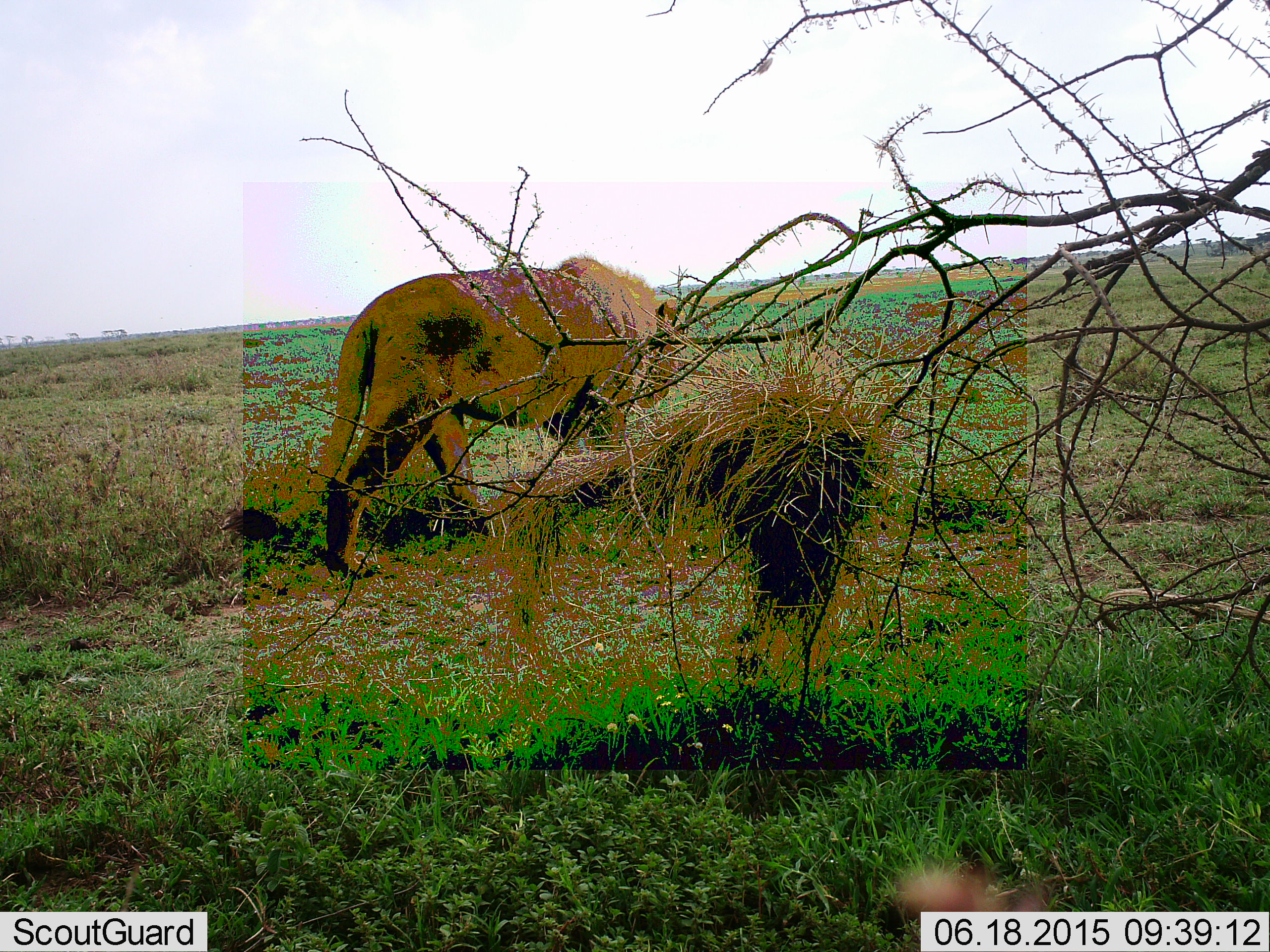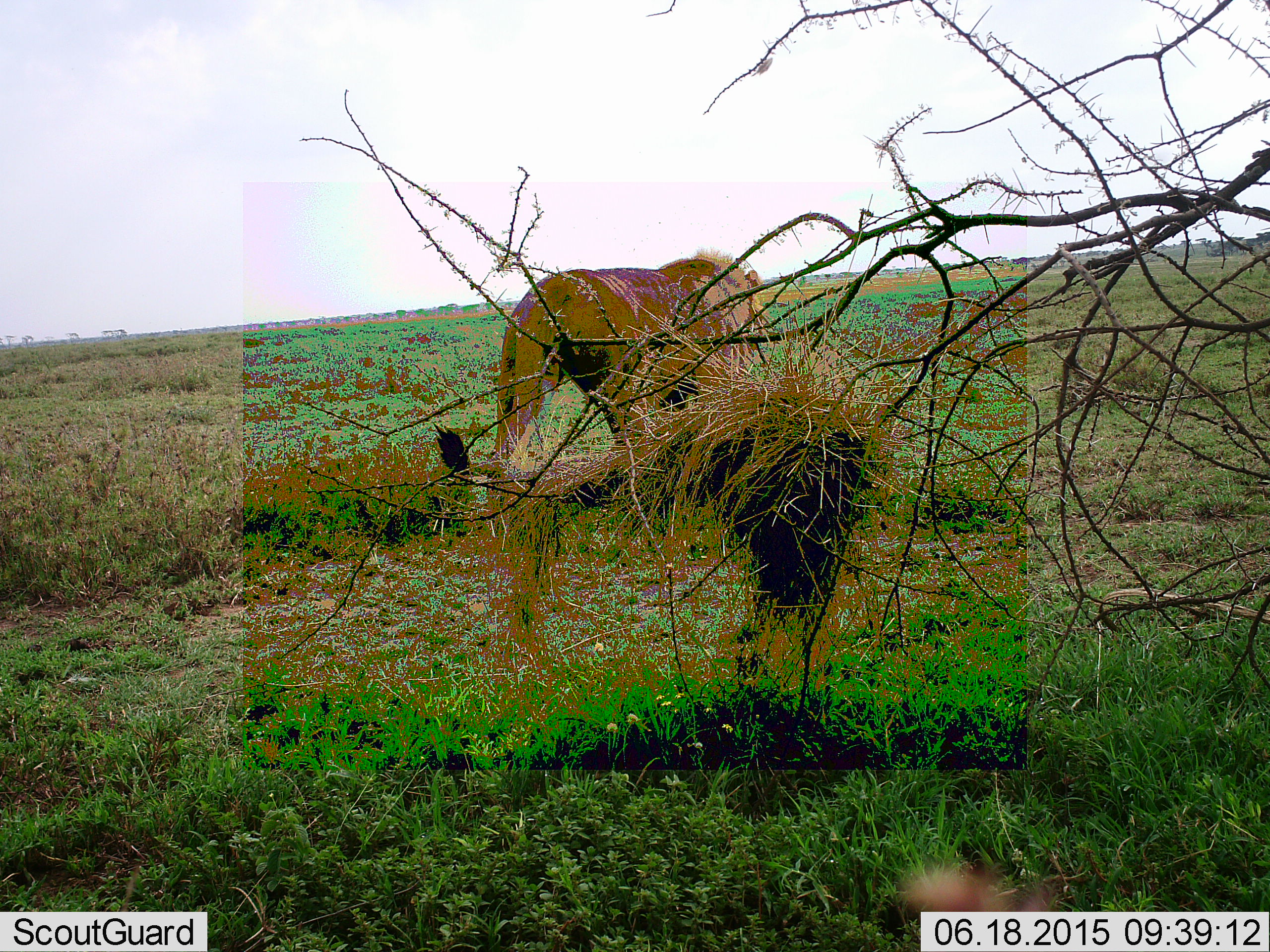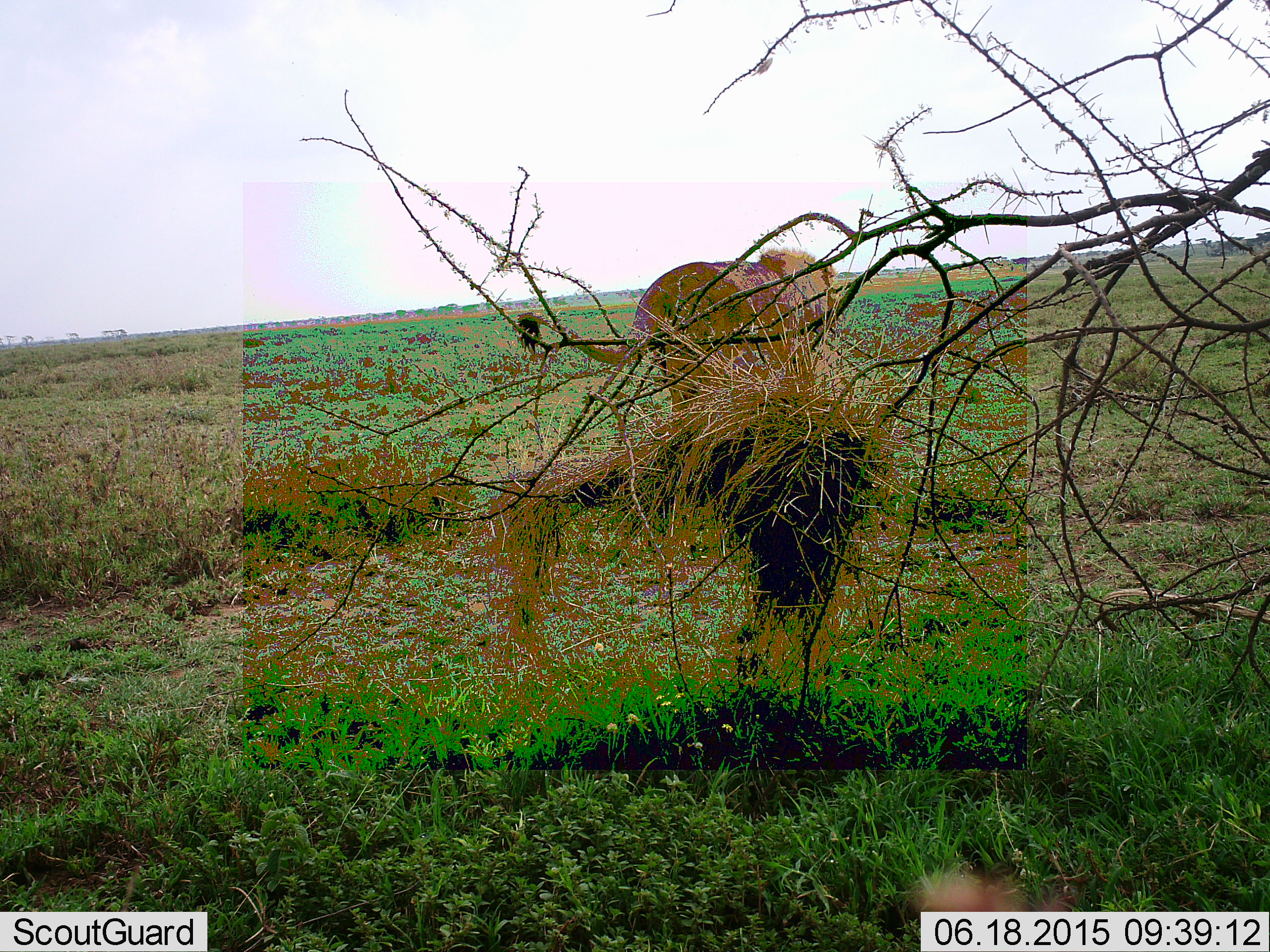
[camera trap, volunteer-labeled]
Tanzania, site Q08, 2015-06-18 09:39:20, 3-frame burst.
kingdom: Animalia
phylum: Chordata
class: Mammalia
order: Carnivora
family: Felidae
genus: Panthera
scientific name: Panthera leo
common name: lion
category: lionmale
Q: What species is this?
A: Lionmale (lion) (Panthera leo).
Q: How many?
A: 1.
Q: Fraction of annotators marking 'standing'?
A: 0%.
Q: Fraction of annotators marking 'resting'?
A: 0%.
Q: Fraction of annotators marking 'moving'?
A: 100%.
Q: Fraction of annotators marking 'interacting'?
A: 0%.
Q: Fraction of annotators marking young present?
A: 0%.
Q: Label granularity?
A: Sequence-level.